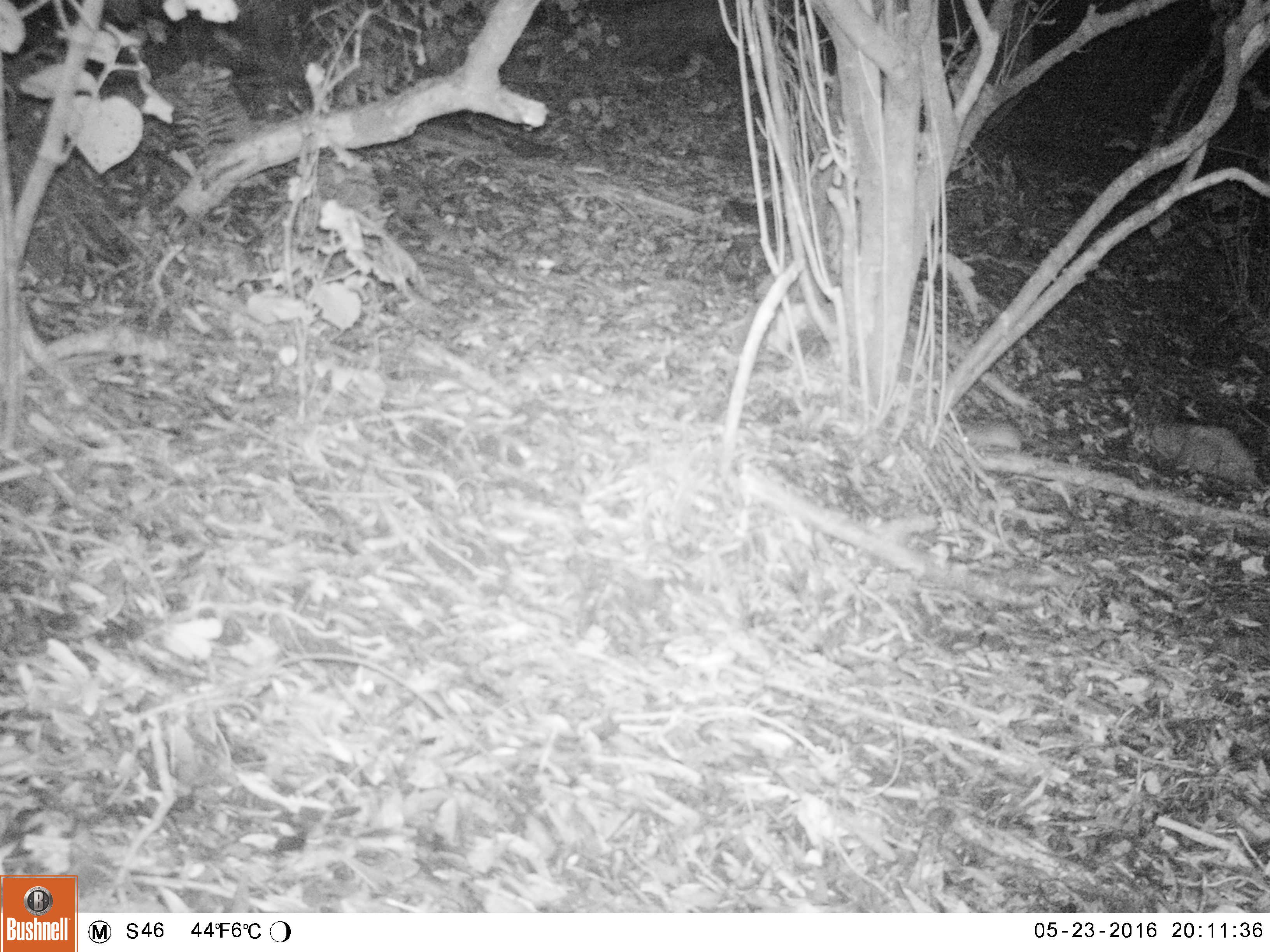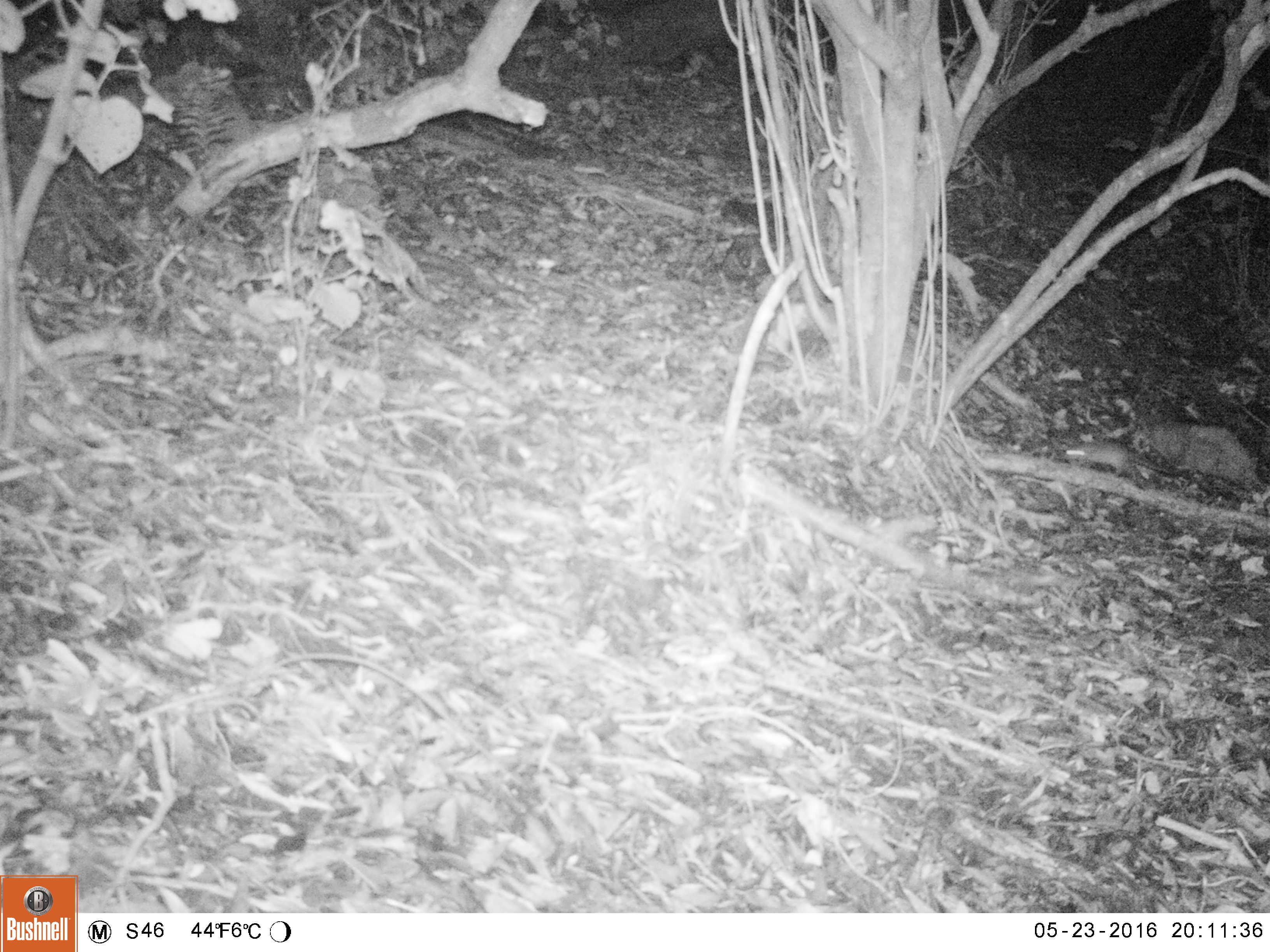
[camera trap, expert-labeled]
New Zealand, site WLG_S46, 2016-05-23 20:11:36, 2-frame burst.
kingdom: Animalia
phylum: Chordata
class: Mammalia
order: Rodentia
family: Muridae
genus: Mus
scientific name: Mus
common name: mouse